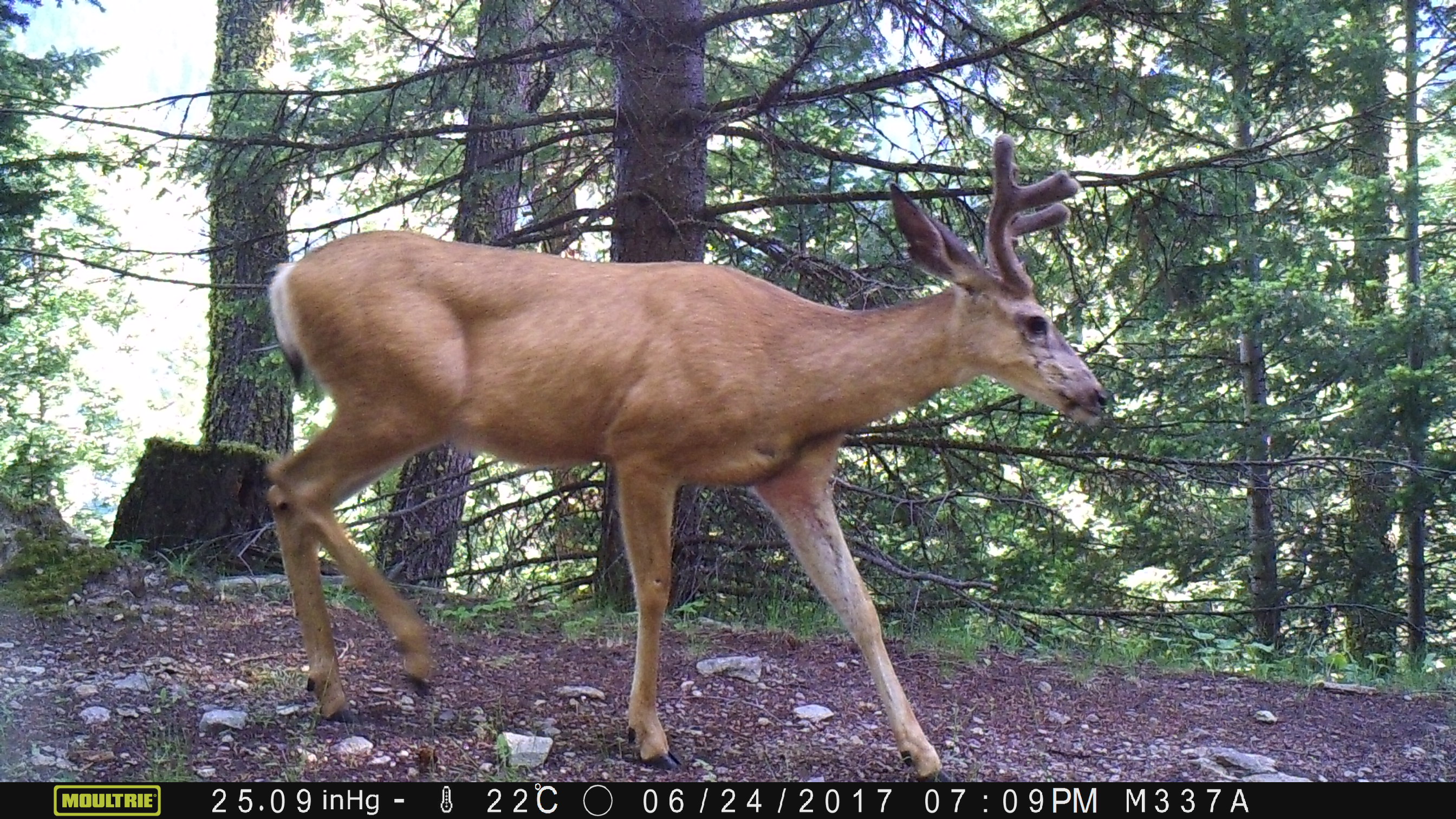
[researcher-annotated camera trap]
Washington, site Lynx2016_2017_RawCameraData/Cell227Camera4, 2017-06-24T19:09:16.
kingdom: Animalia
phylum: Chordata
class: Mammalia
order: Artiodactyla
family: Cervidae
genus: Odocoileus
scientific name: Odocoileus hemionus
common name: mule deer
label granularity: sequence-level